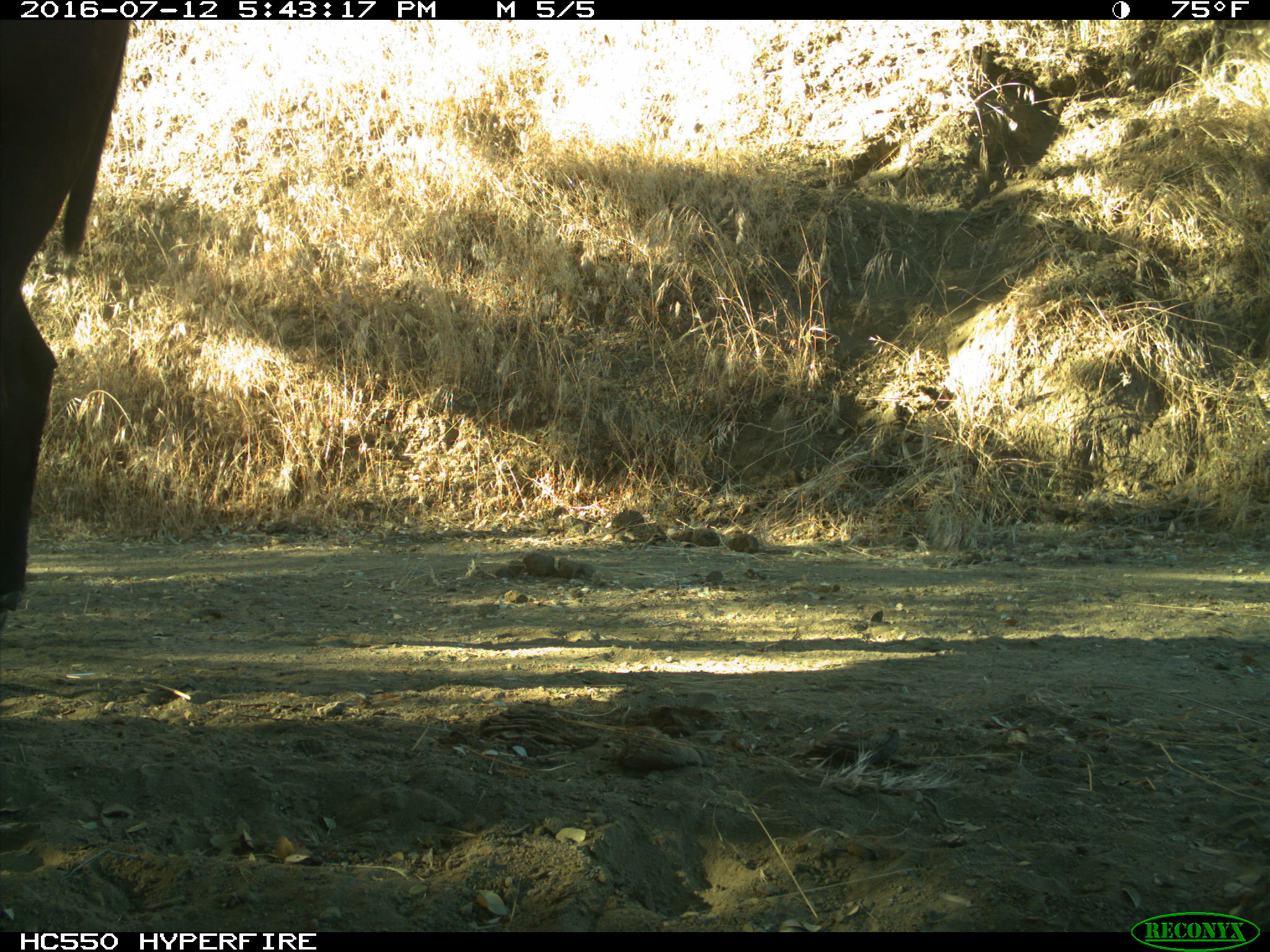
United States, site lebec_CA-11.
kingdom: Animalia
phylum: Chordata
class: Mammalia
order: Artiodactyla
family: Bovidae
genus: Bos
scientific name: Bos taurus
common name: domestic cow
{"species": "Bos taurus (domestic cow)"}